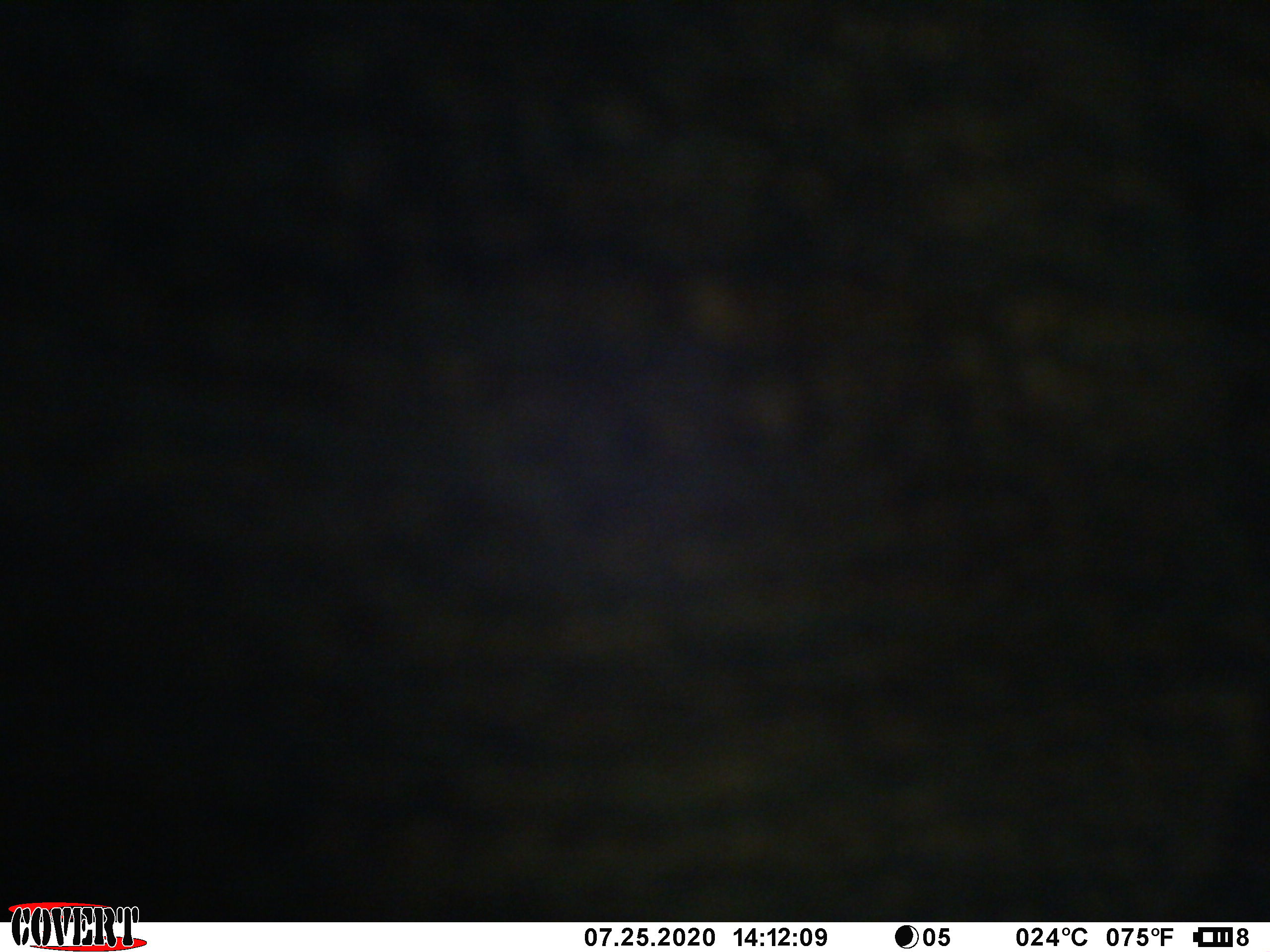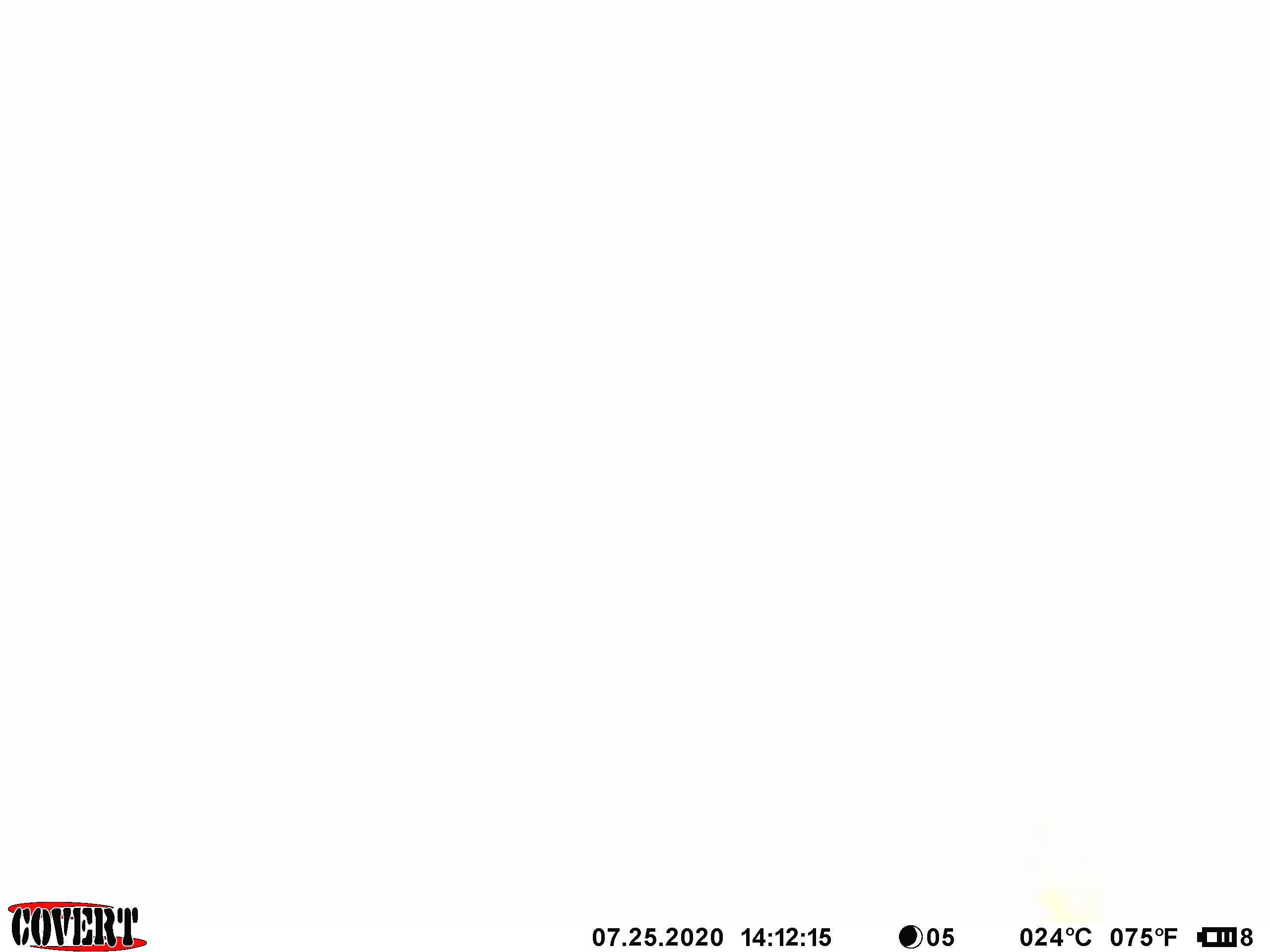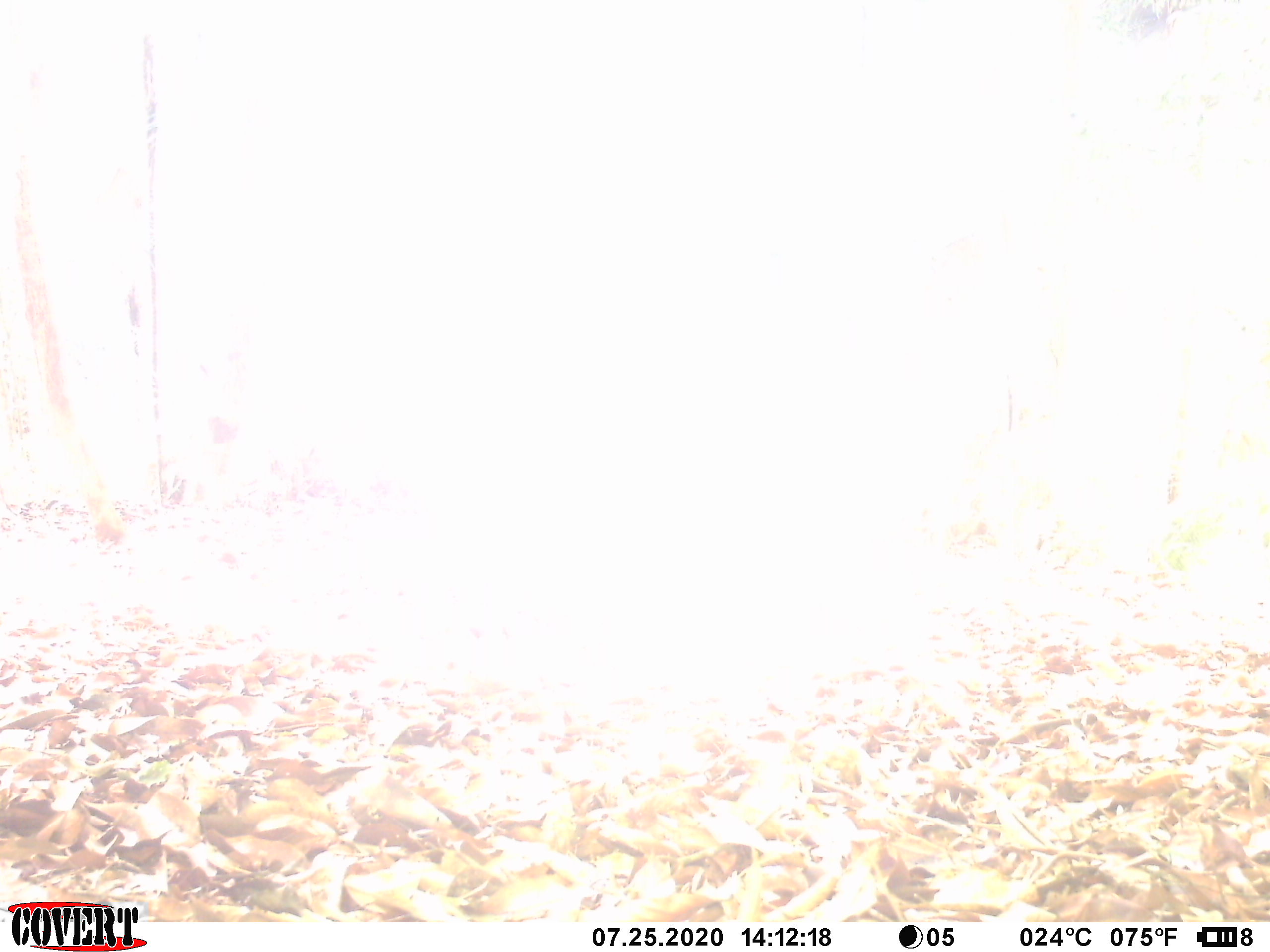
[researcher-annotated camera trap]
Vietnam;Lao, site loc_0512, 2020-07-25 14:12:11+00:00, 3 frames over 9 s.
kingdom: Animalia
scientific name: Animalia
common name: animal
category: unidentified animal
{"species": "unidentified animal (animal) (Animalia)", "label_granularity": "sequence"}